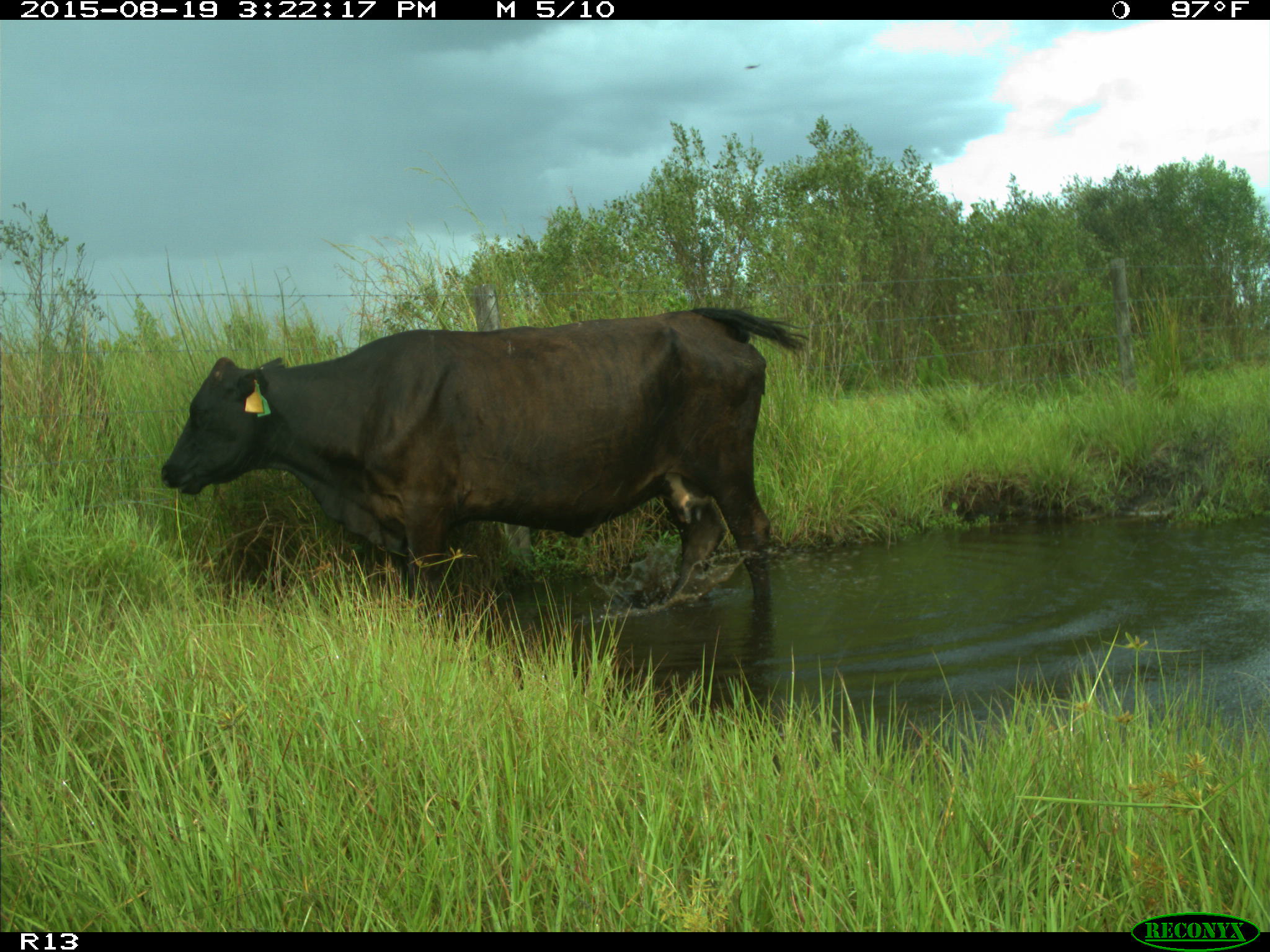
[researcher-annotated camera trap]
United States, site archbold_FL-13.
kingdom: Animalia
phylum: Chordata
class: Mammalia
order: Artiodactyla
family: Bovidae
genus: Bos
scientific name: Bos taurus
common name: domestic cow